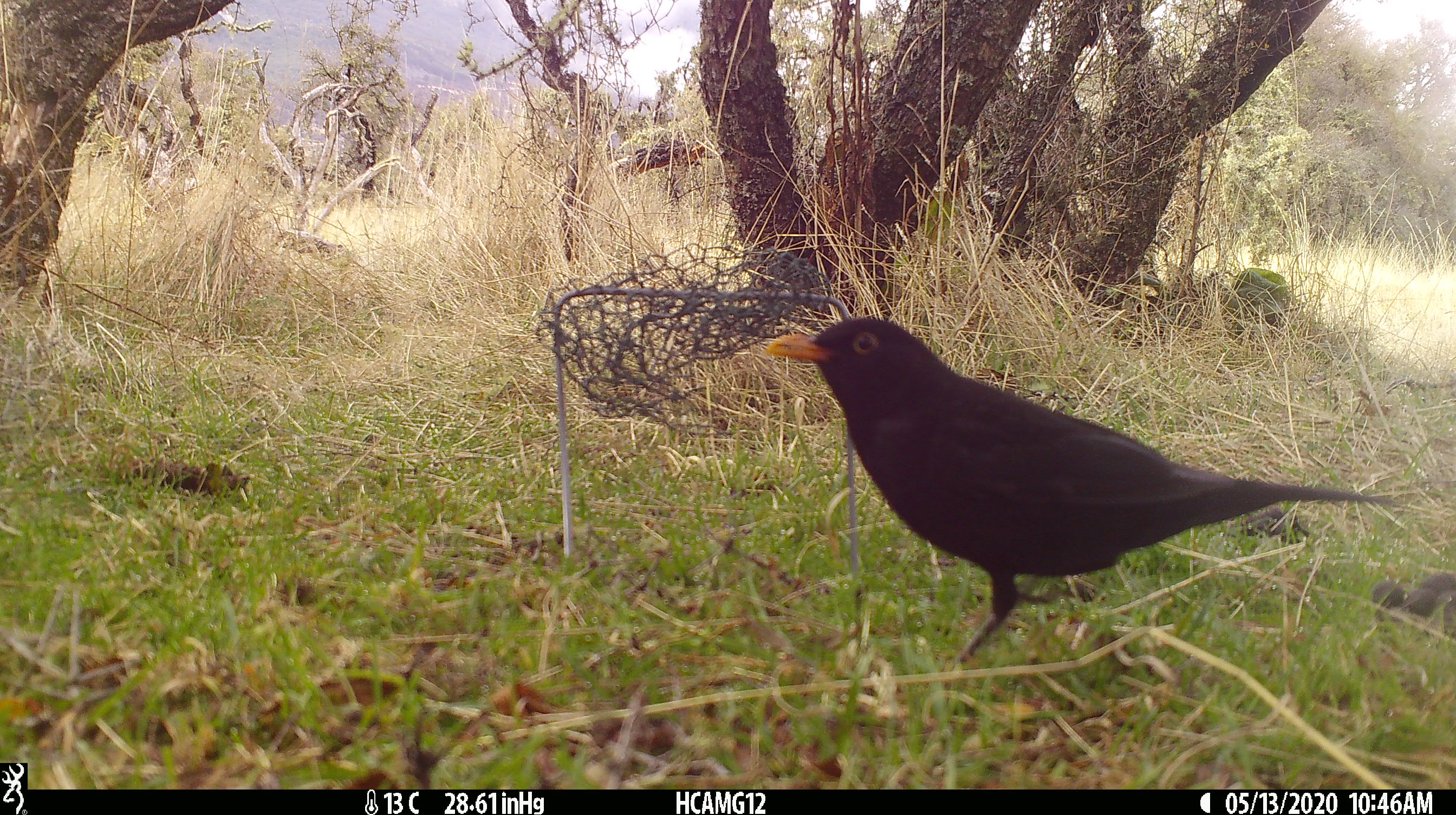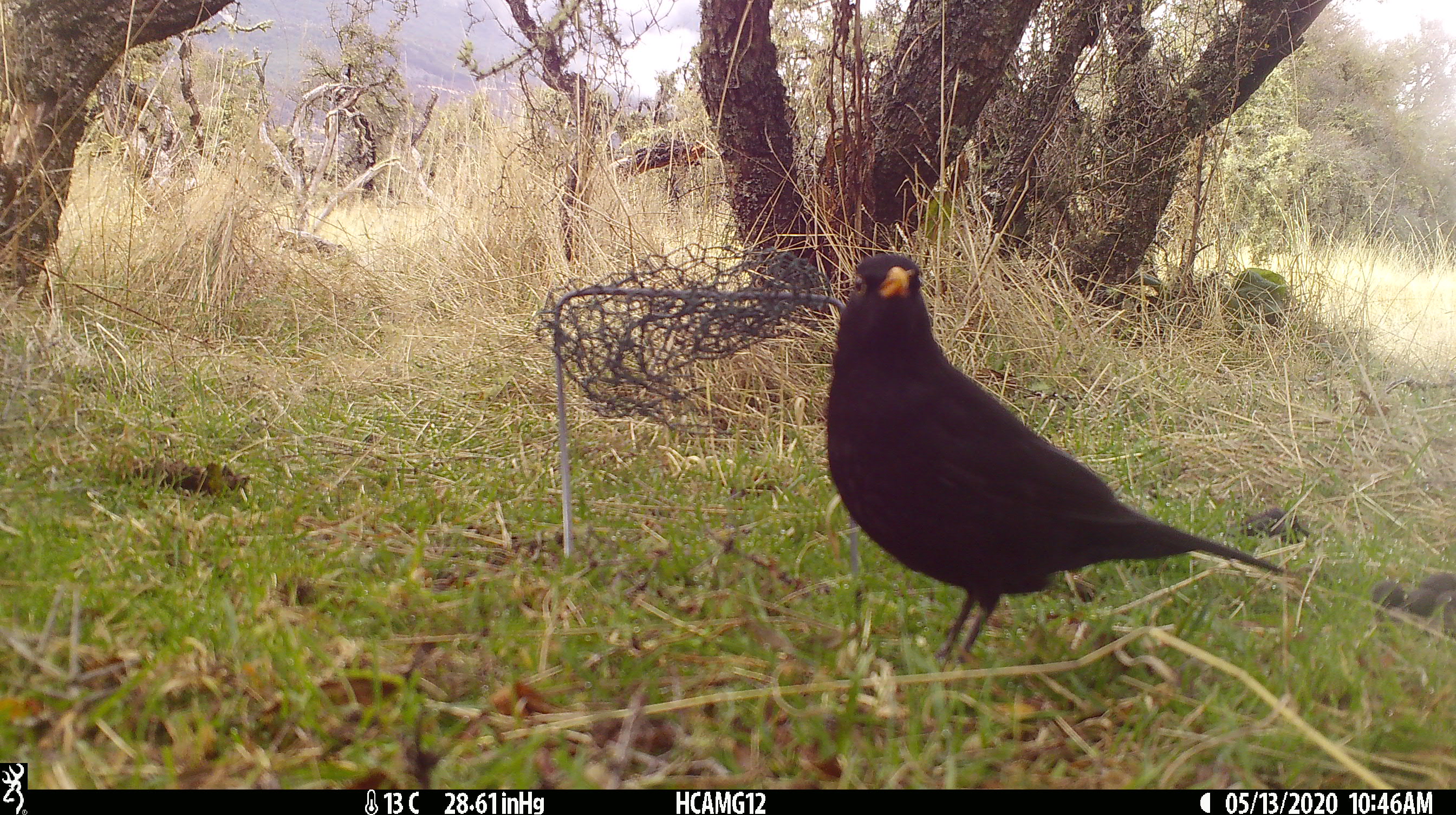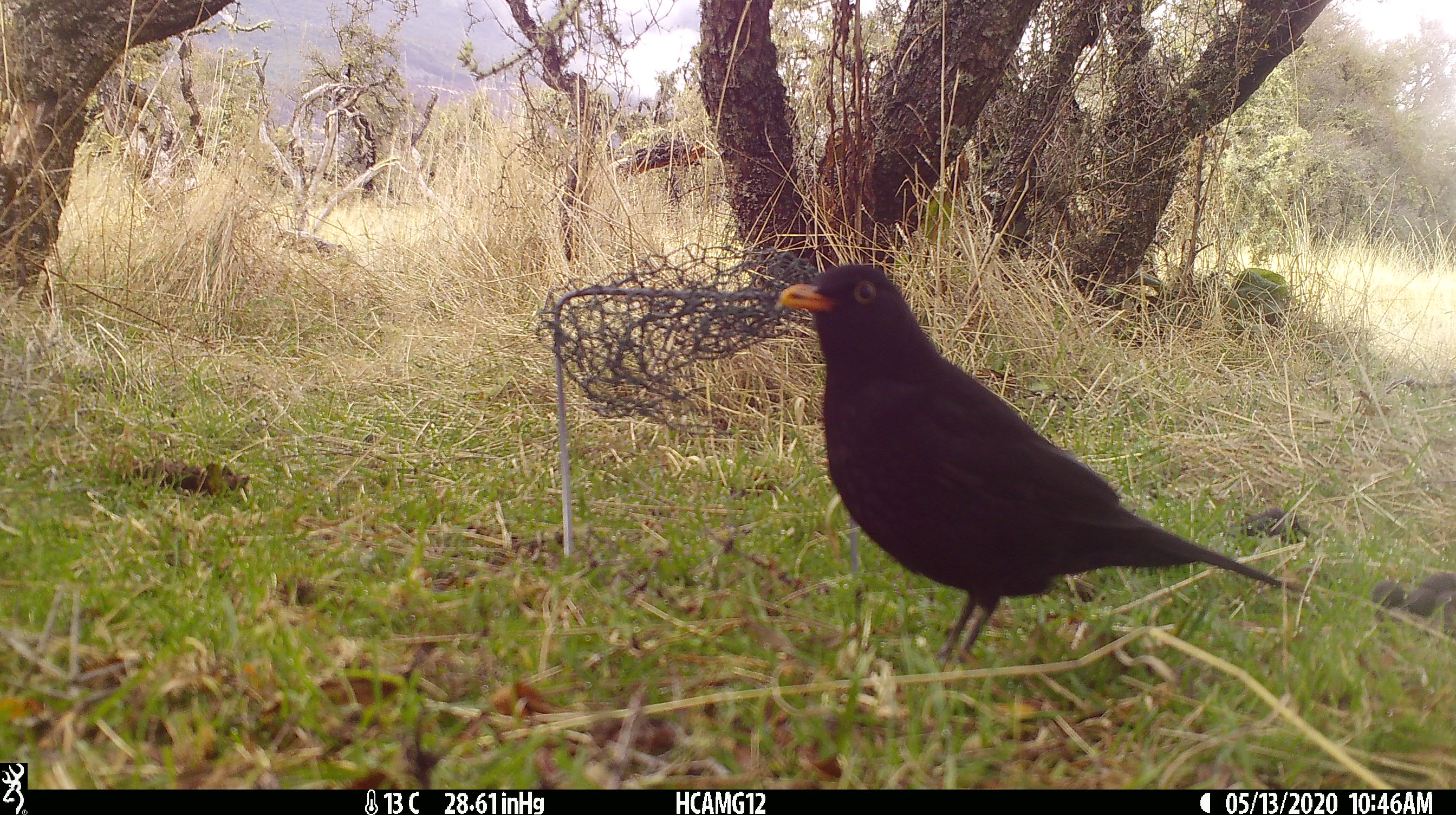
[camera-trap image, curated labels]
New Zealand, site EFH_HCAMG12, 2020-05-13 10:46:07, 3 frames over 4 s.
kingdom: Animalia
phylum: Chordata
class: Aves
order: Passeriformes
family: Turdidae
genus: Turdus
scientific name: Turdus merula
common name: eurasian blackbird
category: blackbird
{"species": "blackbird (eurasian blackbird) (Turdus merula)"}